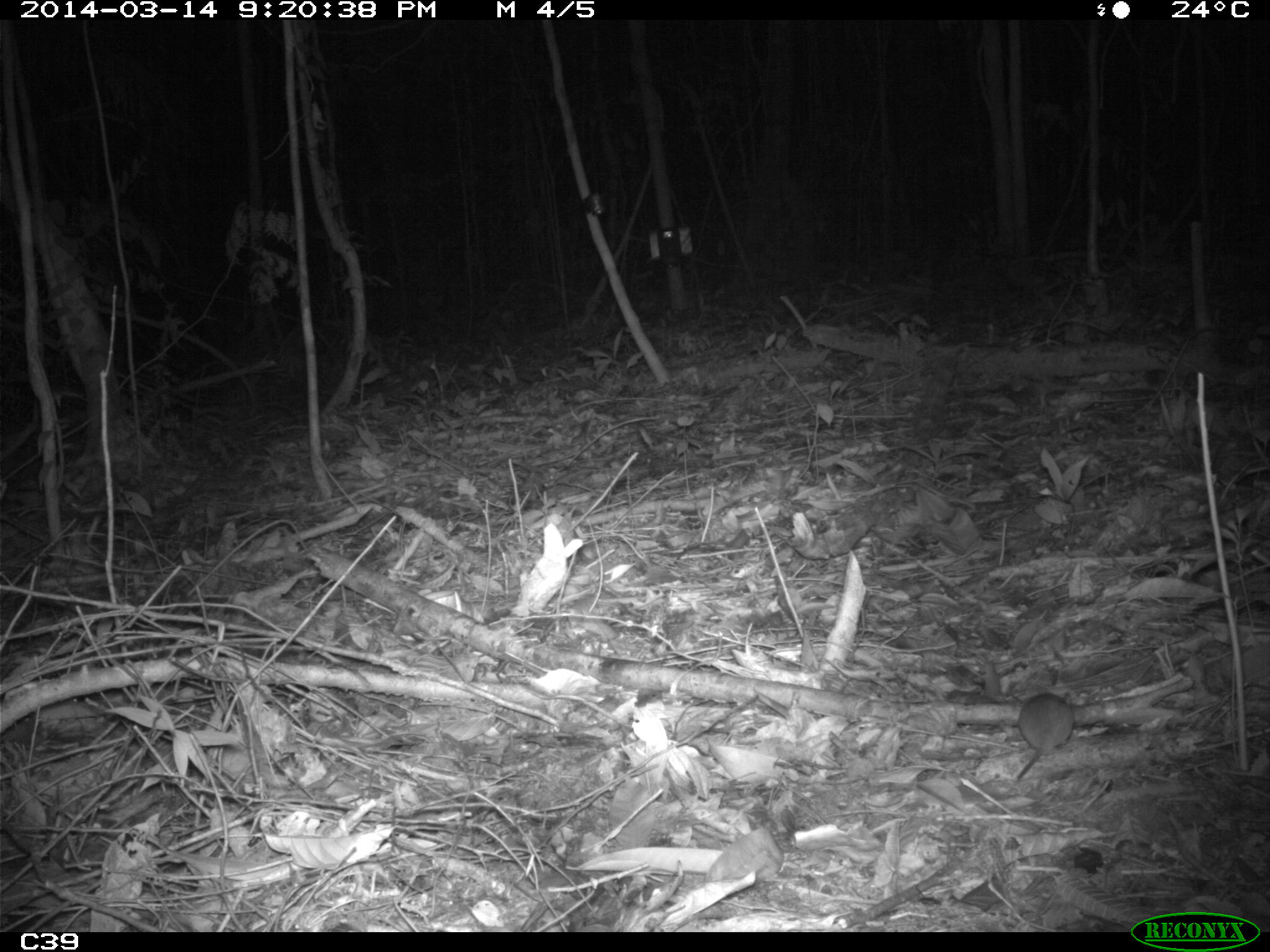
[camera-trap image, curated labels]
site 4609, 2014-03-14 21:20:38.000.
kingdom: Animalia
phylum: Chordata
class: Mammalia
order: Rodentia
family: Muridae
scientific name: Muridae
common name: mice, rats, and gerbils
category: unknown mouse or rat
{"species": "unknown mouse or rat (mice, rats, and gerbils) (Muridae)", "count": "1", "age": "adult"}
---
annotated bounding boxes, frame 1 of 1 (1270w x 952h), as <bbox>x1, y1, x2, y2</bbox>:
unknown mouse or rat: <bbox>1015, 691, 1075, 781</bbox>